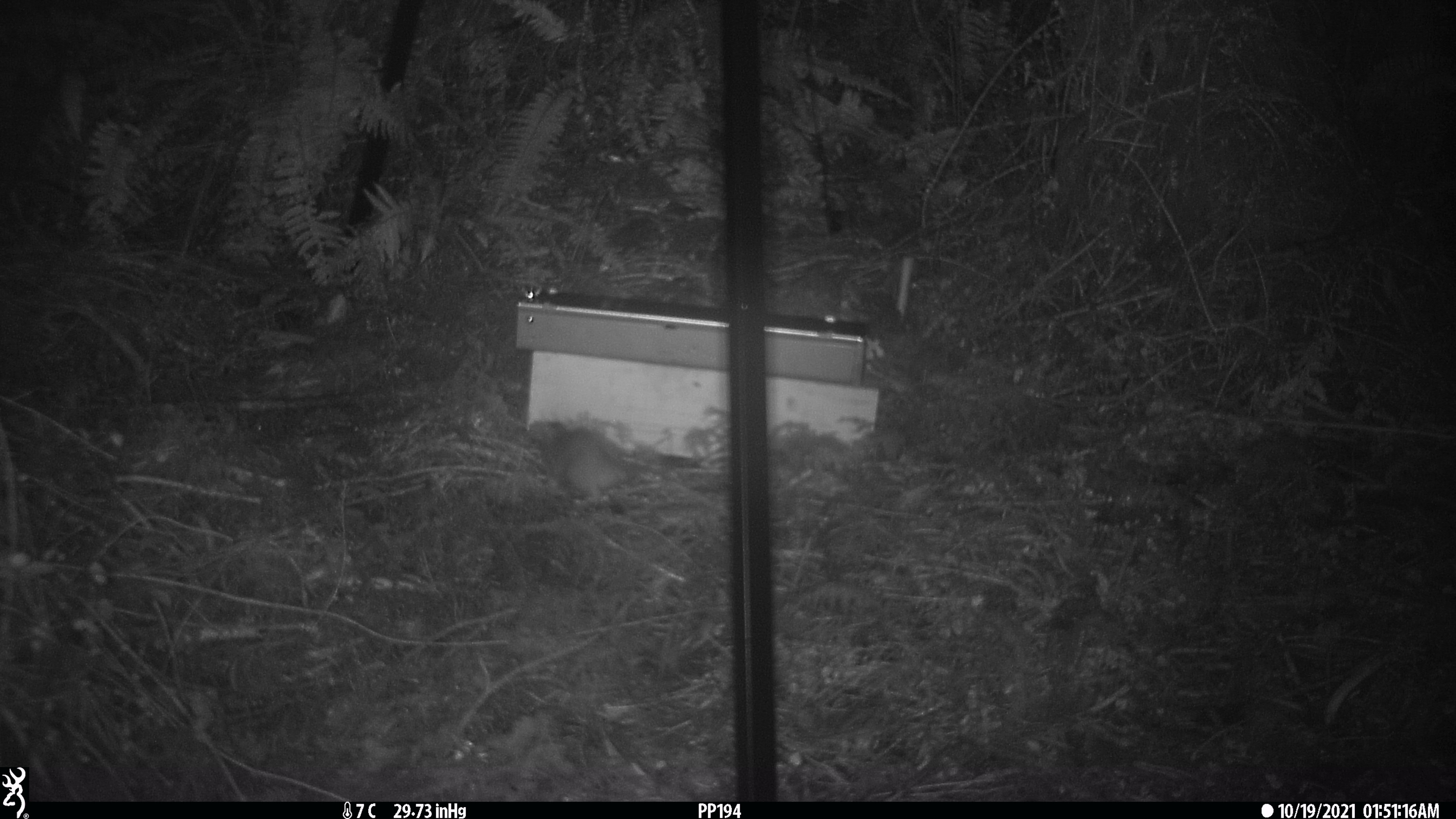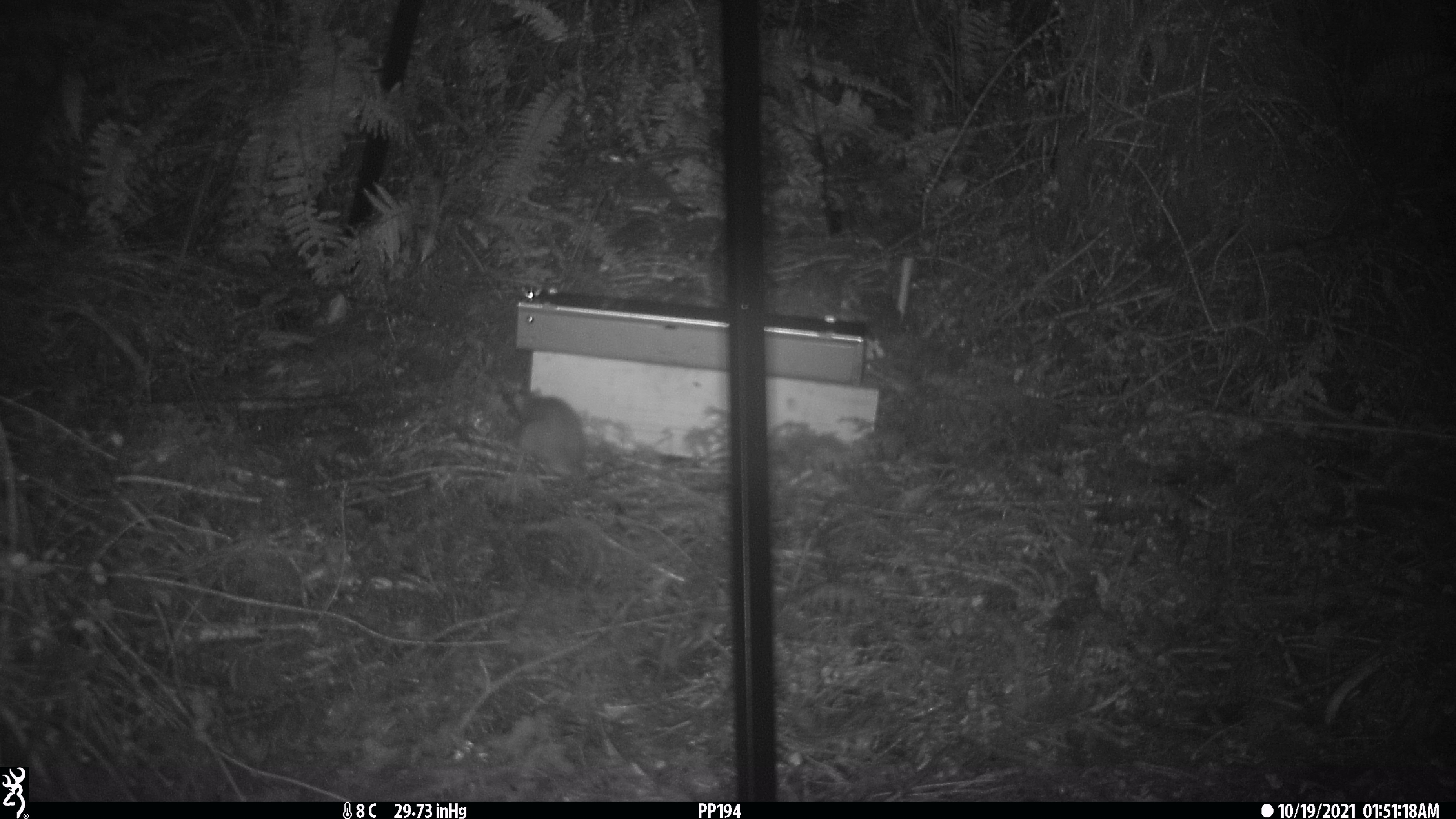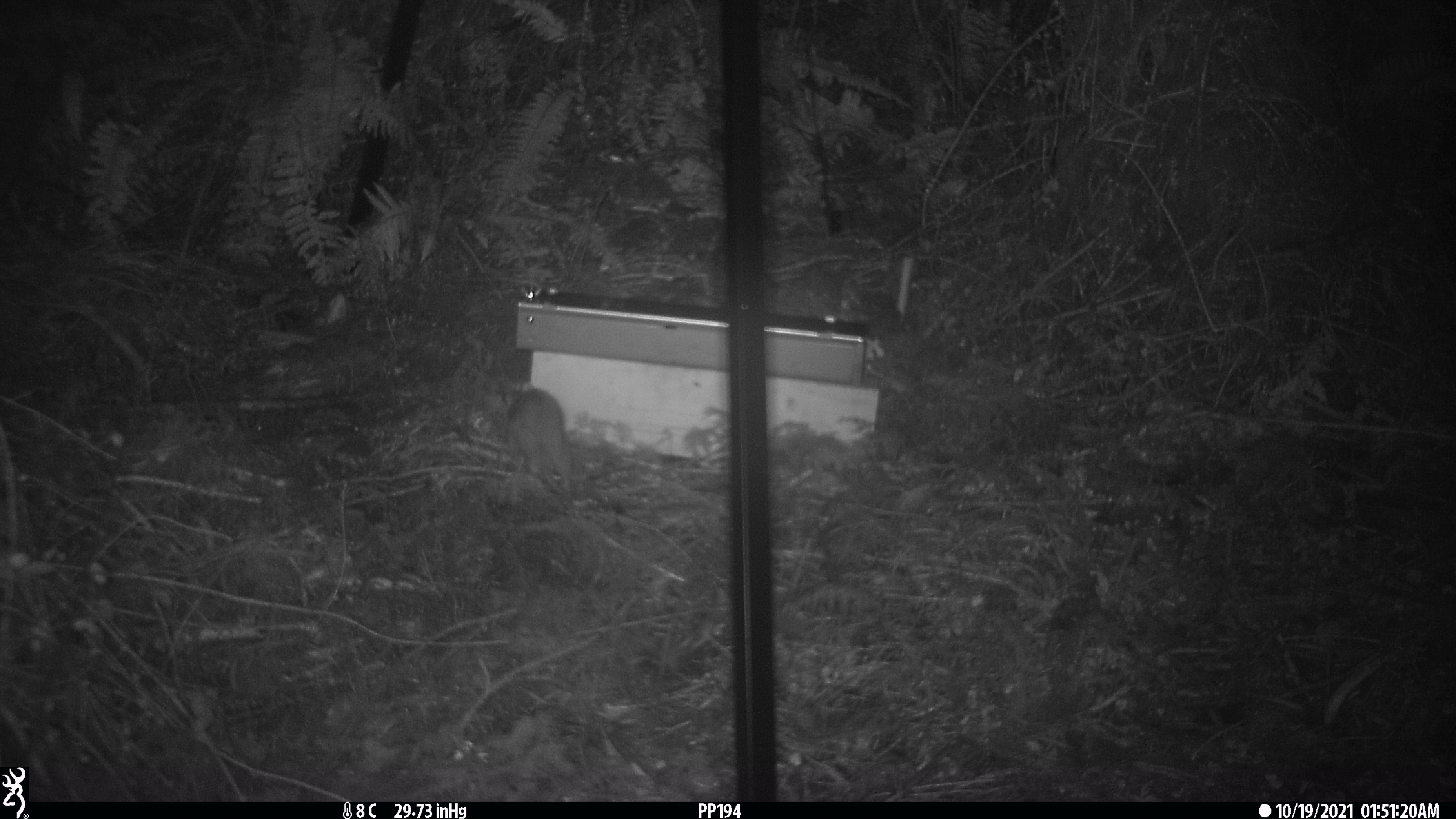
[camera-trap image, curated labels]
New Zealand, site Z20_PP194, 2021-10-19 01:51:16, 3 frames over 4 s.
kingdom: Animalia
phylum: Chordata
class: Mammalia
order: Rodentia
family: Muridae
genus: Rattus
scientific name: Rattus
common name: rat